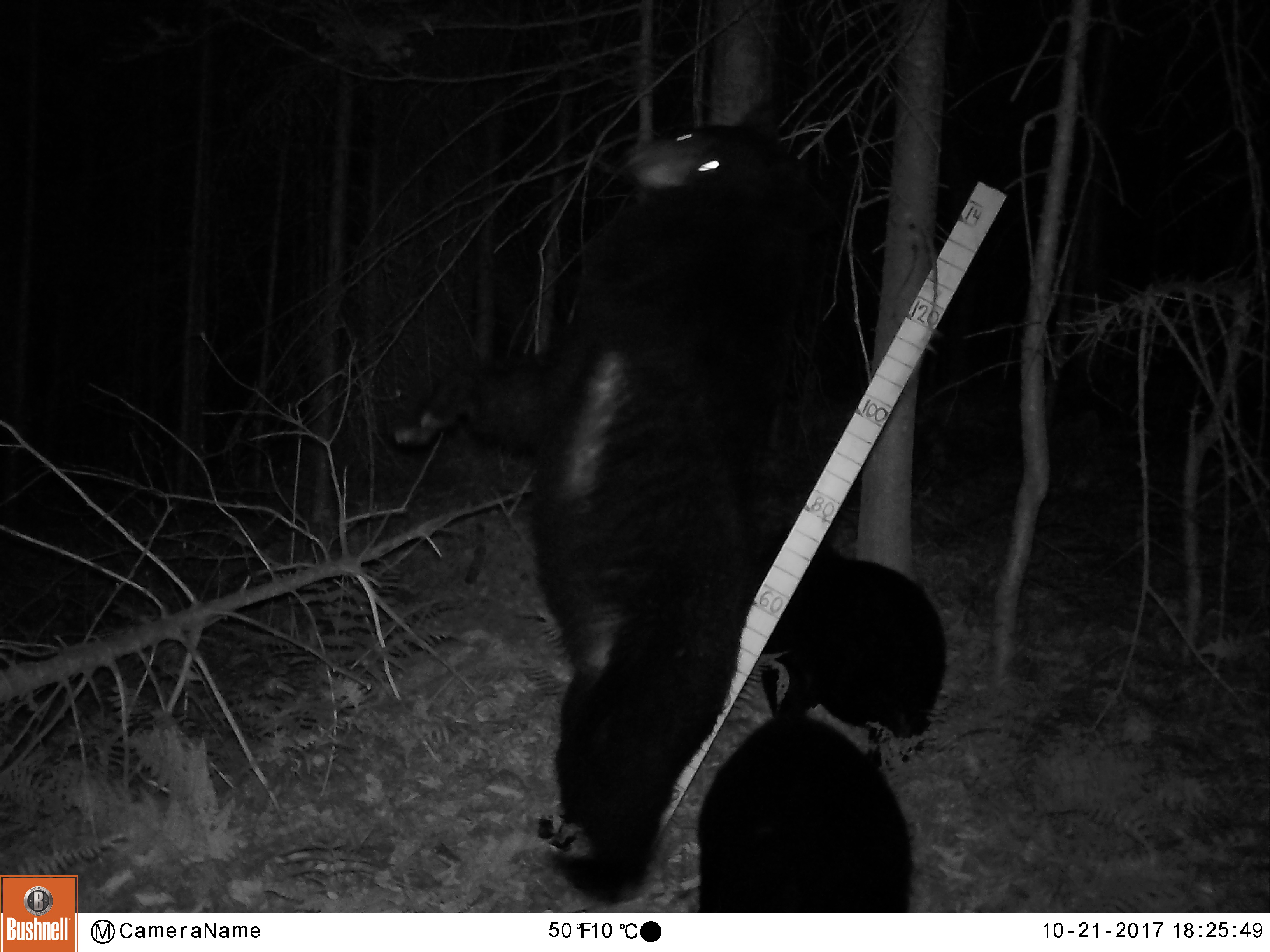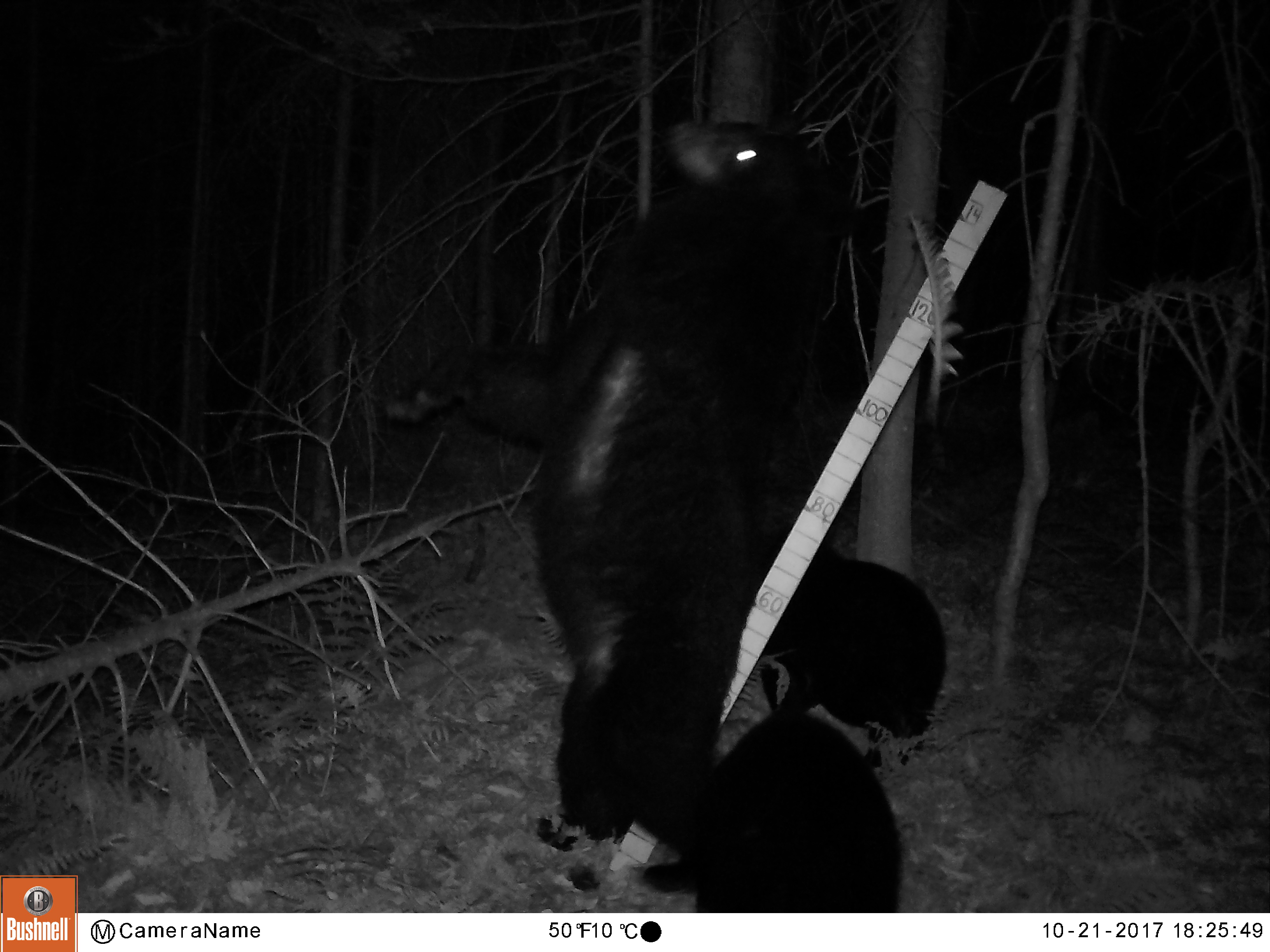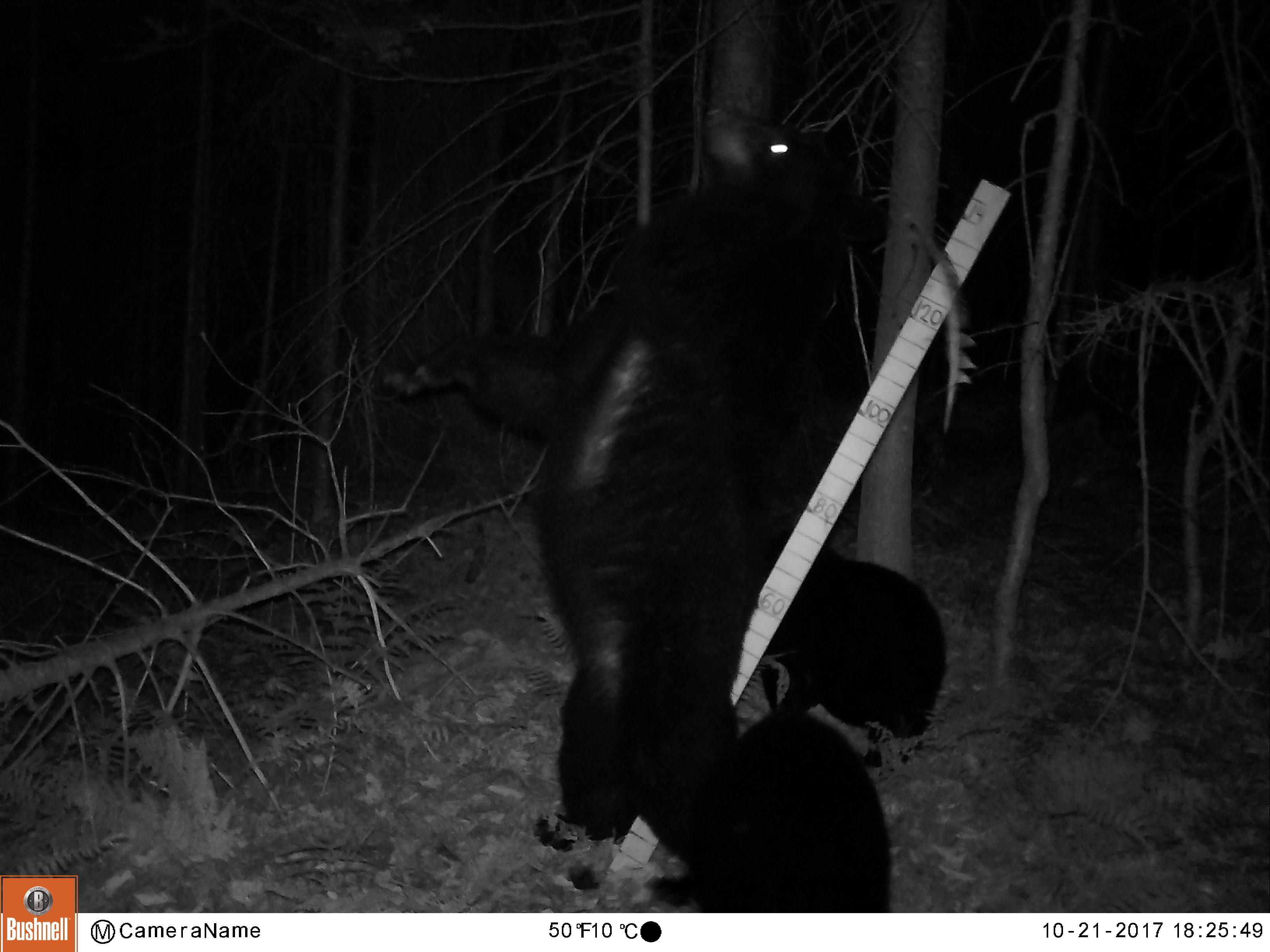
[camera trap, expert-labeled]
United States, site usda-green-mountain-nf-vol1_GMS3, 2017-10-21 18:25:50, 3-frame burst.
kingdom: Animalia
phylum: Chordata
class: Mammalia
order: Carnivora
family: Ursidae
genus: Ursus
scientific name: Ursus americanus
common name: black bear